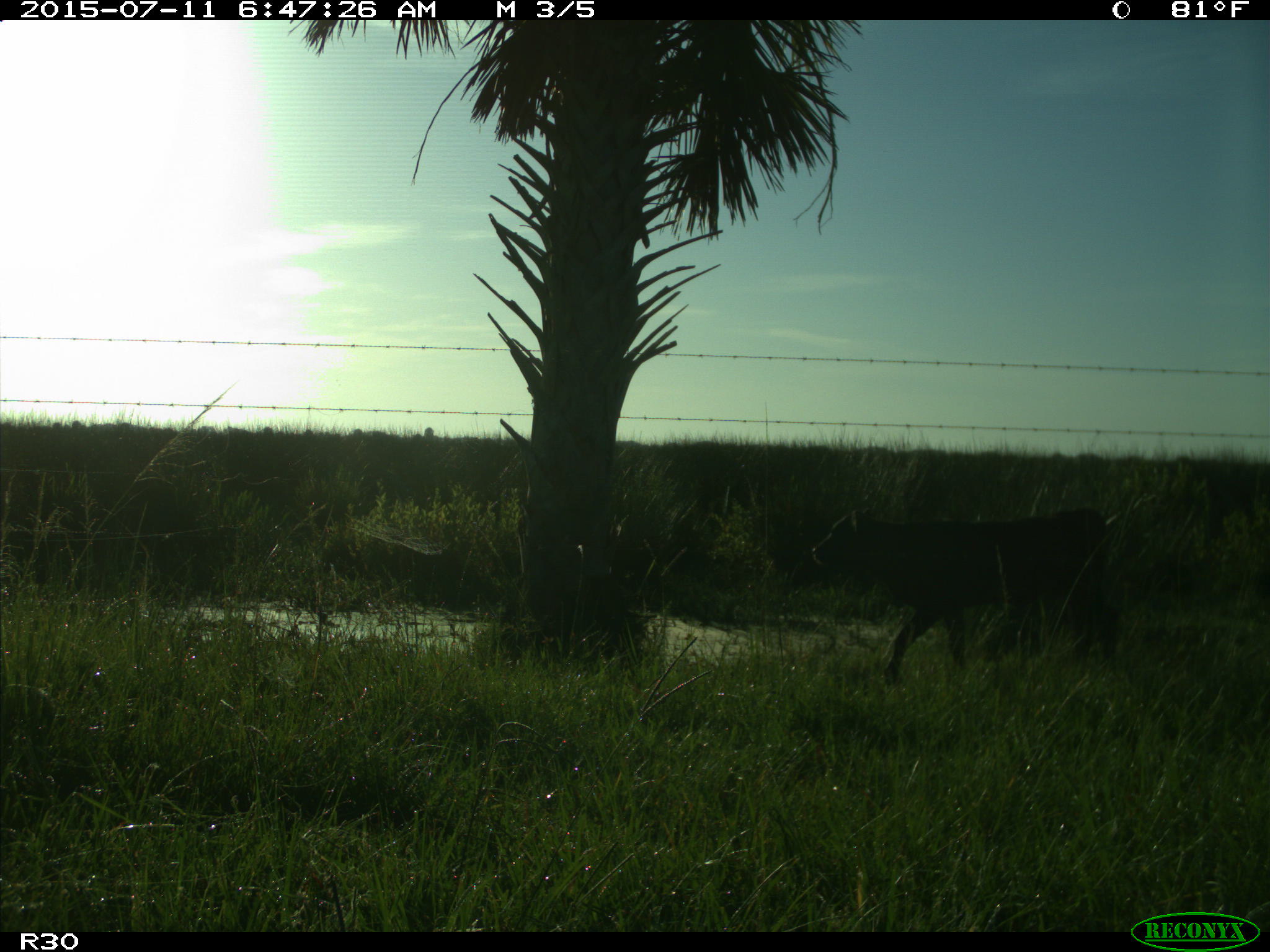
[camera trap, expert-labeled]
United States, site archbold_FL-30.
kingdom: Animalia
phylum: Chordata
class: Mammalia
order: Artiodactyla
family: Bovidae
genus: Bos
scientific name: Bos taurus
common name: domestic cow